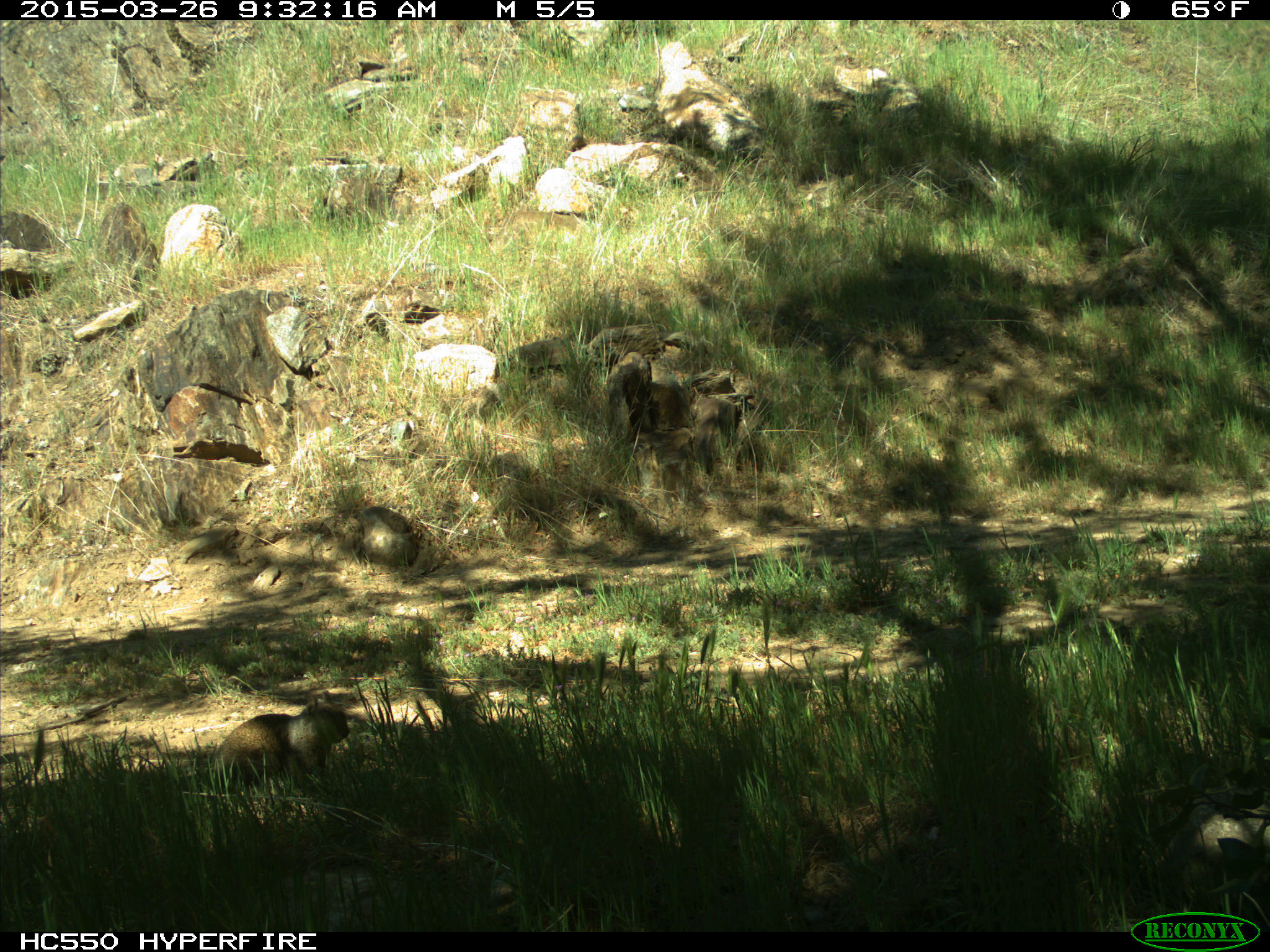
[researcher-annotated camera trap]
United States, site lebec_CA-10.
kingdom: Animalia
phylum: Chordata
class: Mammalia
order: Rodentia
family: Sciuridae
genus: Otospermophilus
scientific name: Otospermophilus beecheyi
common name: california ground squirrel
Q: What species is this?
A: Otospermophilus beecheyi (california ground squirrel).